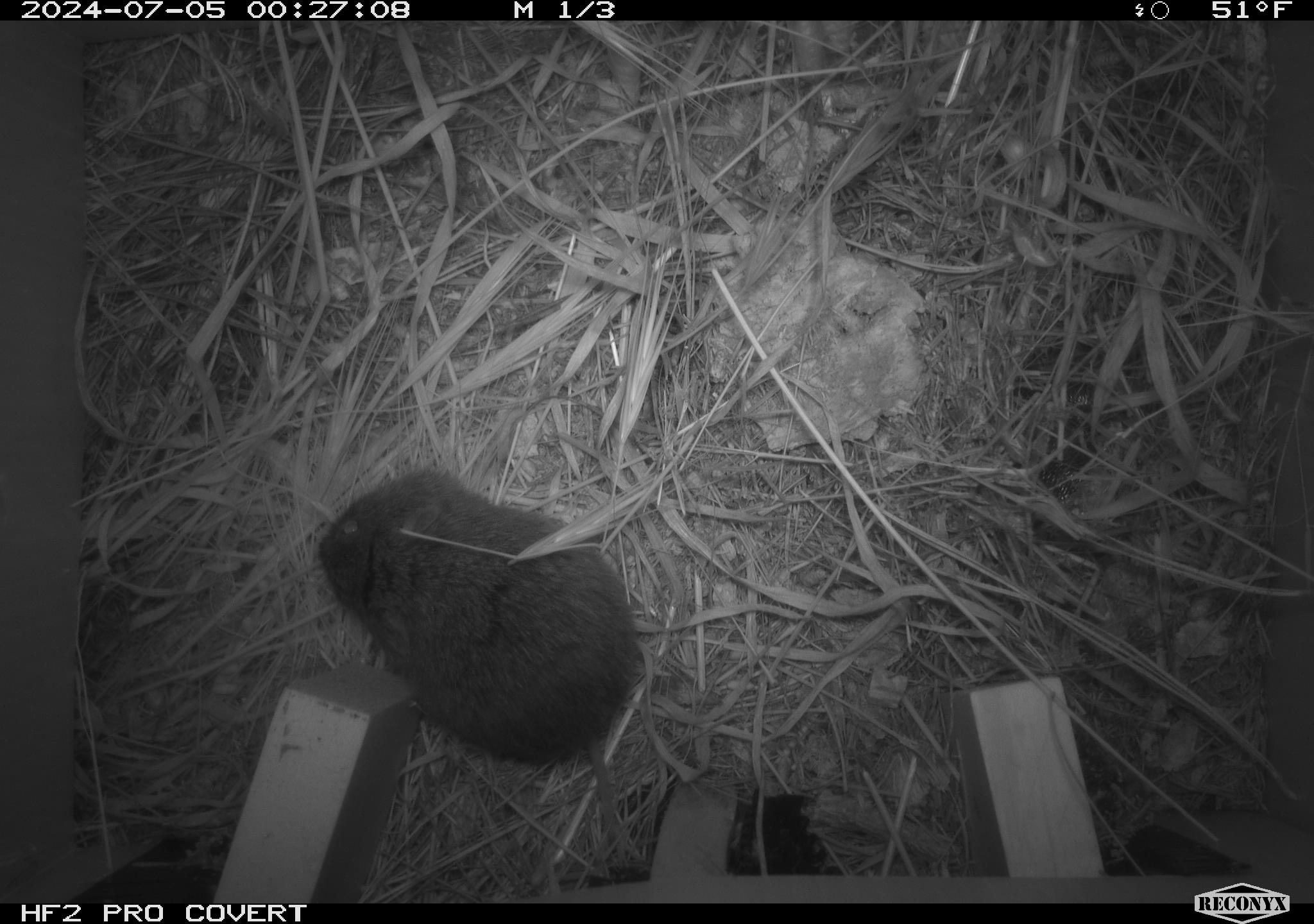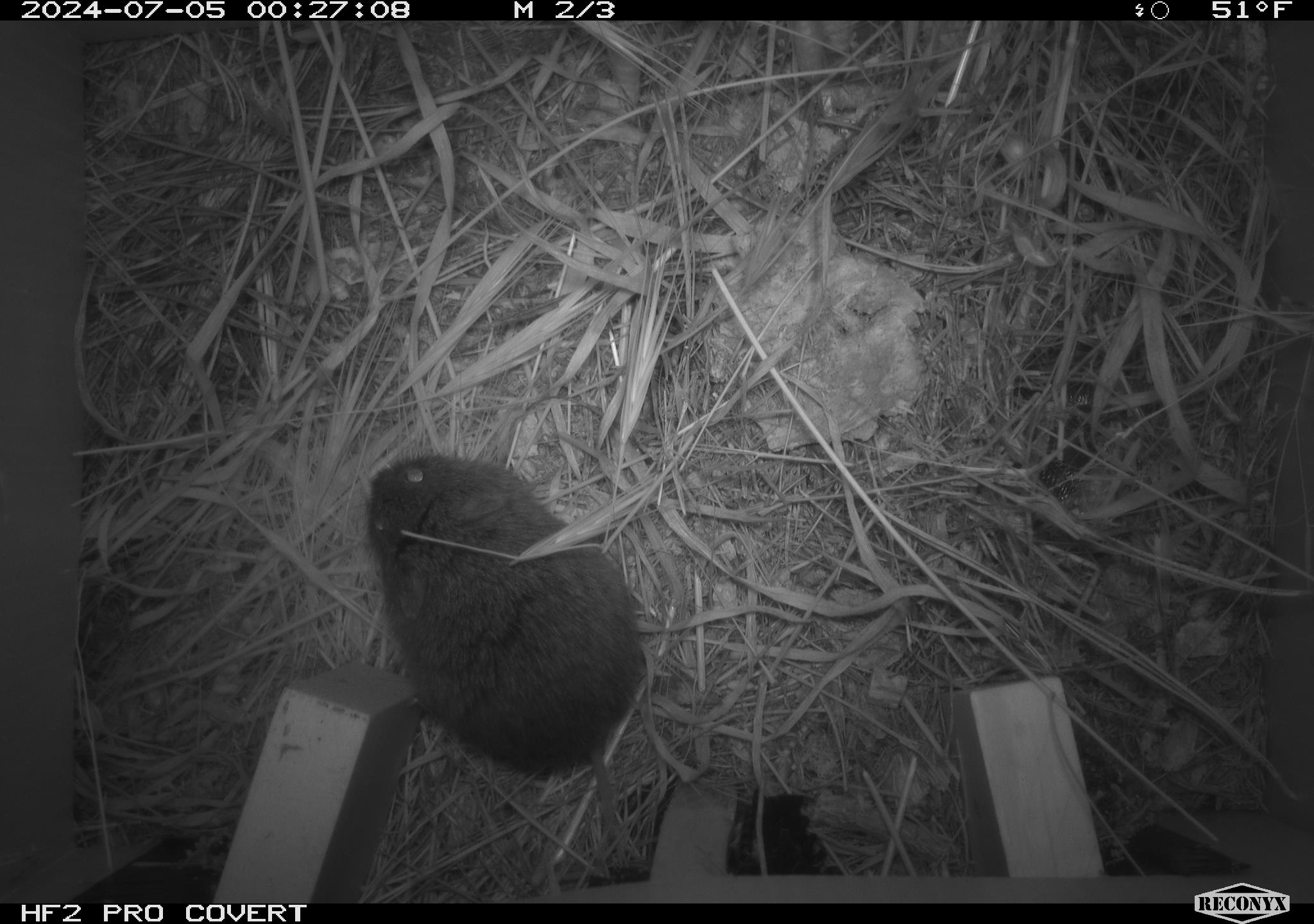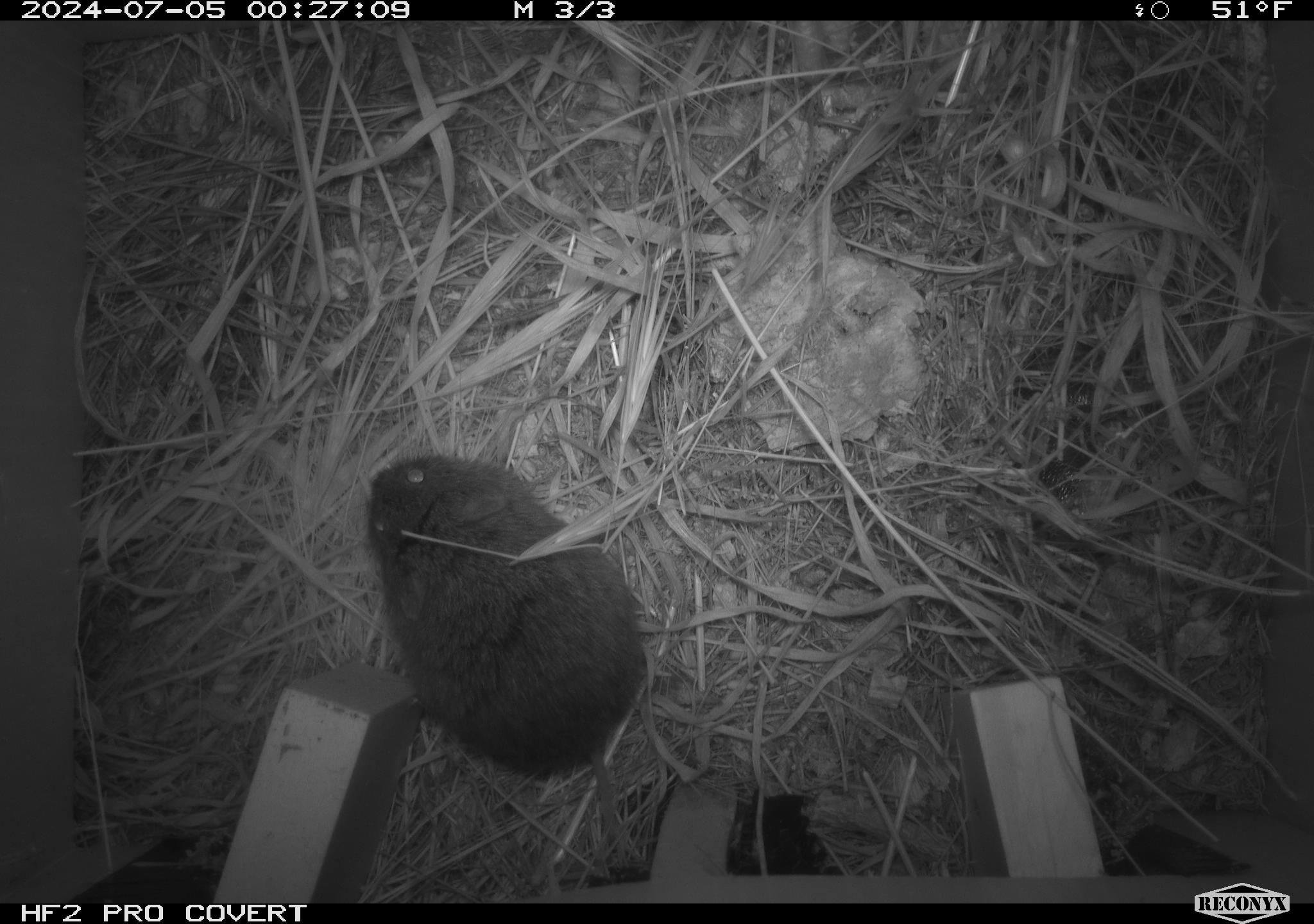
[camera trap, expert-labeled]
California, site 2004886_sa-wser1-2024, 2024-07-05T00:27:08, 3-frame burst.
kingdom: Animalia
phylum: Chordata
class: Mammalia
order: Rodentia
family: Cricetidae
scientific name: Arvicolinae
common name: voles, lemmings, and muskrats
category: arvicolinae subfamily